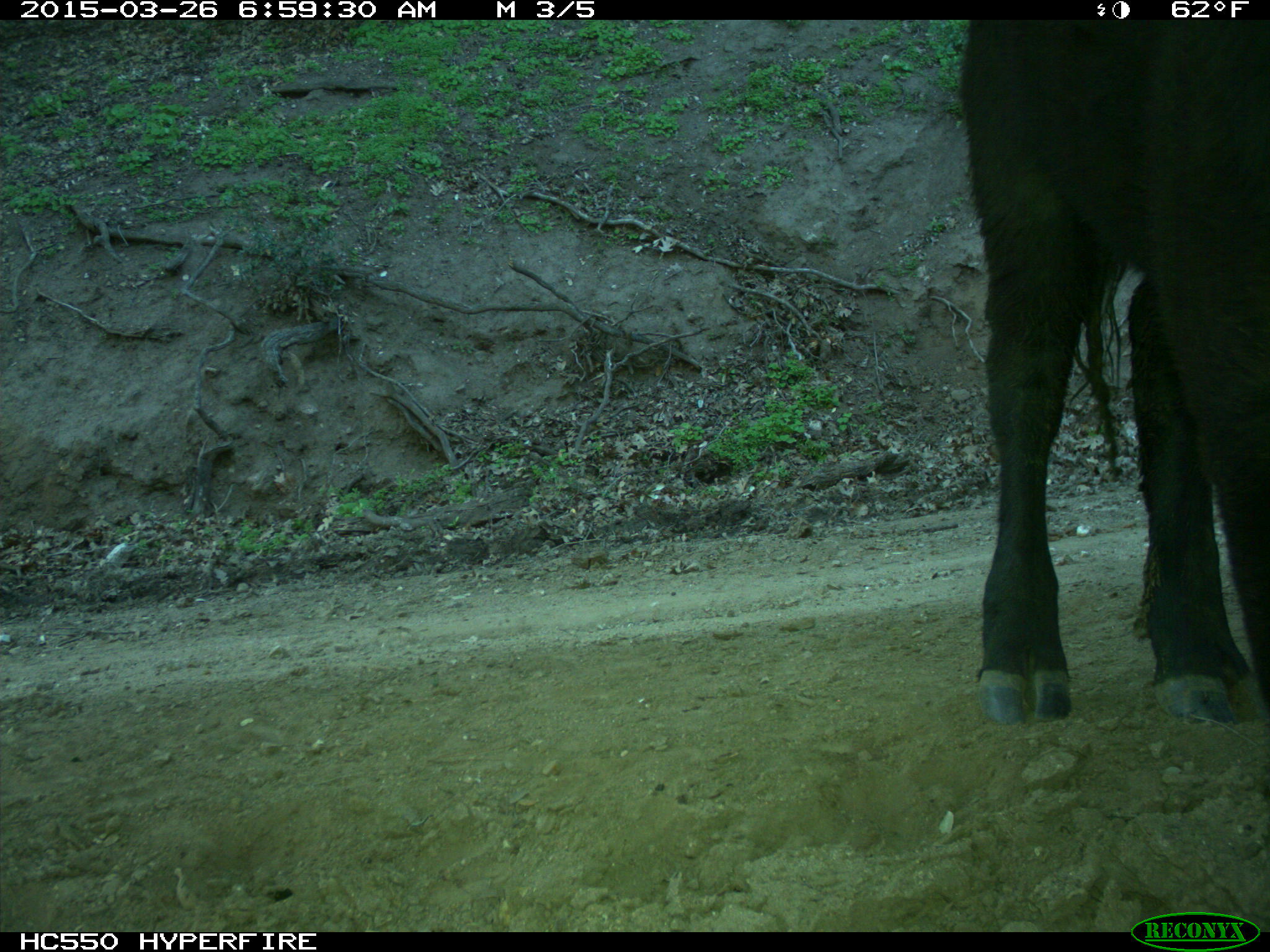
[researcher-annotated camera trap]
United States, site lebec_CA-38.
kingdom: Animalia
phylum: Chordata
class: Mammalia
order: Artiodactyla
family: Bovidae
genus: Bos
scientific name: Bos taurus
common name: domestic cow